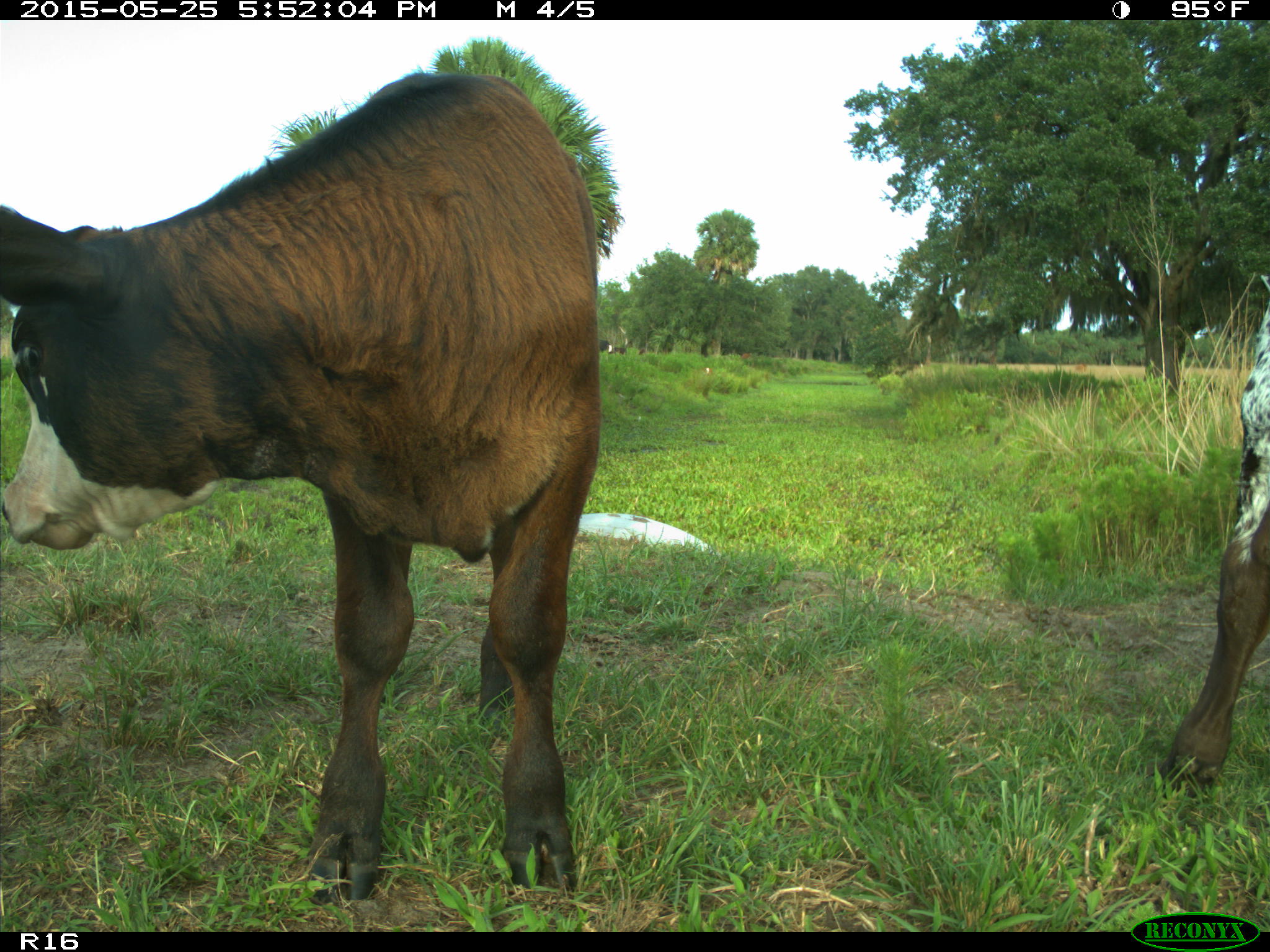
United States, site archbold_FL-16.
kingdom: Animalia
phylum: Chordata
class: Mammalia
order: Artiodactyla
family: Bovidae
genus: Bos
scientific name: Bos taurus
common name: domestic cow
Bos taurus (domestic cow).